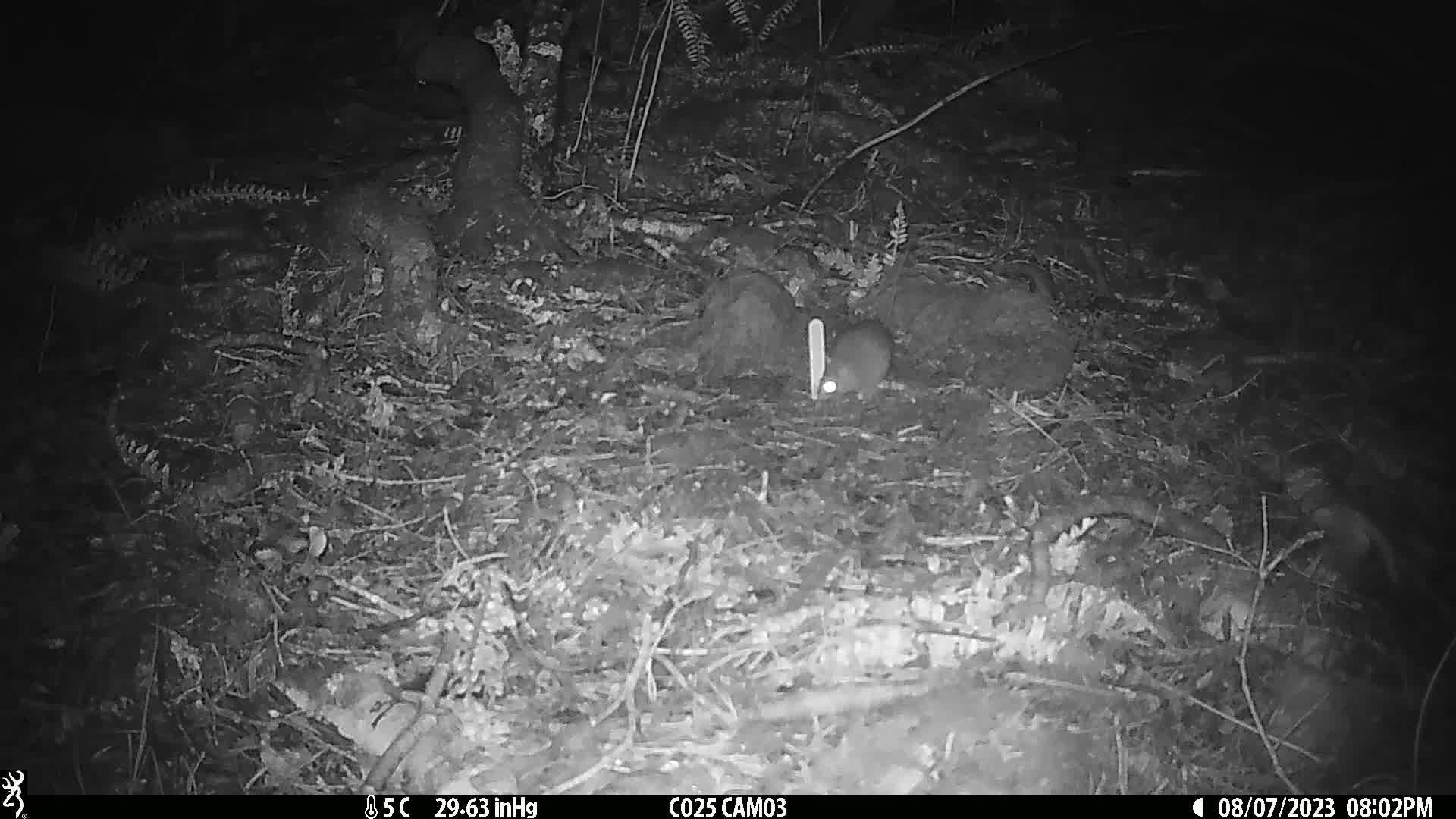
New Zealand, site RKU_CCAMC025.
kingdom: Animalia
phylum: Chordata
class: Mammalia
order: Rodentia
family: Muridae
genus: Rattus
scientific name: Rattus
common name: rat